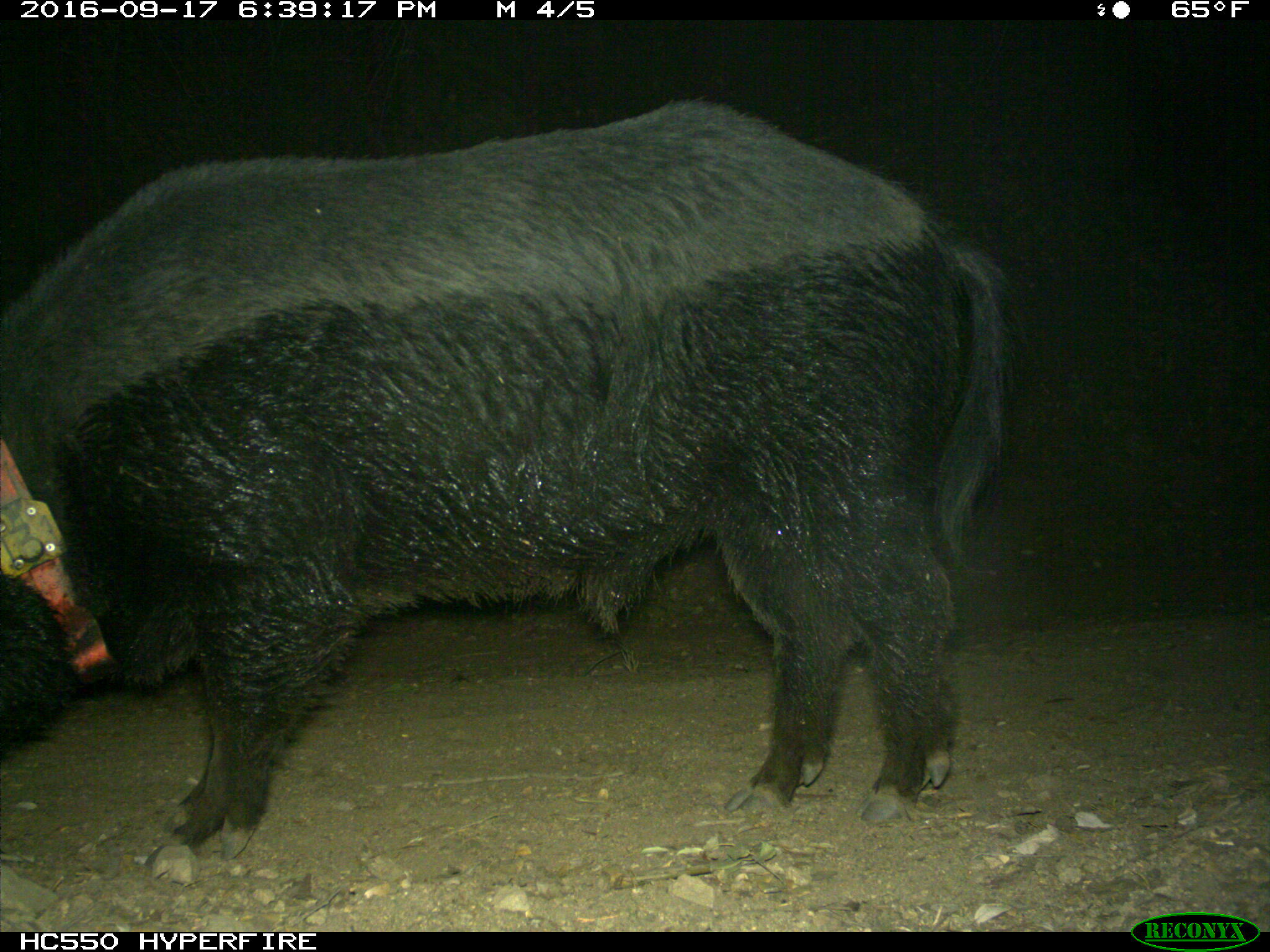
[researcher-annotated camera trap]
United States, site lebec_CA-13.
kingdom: Animalia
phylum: Chordata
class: Mammalia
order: Artiodactyla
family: Suidae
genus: Sus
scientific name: Sus scrofa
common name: wild boar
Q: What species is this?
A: Sus scrofa (wild boar).